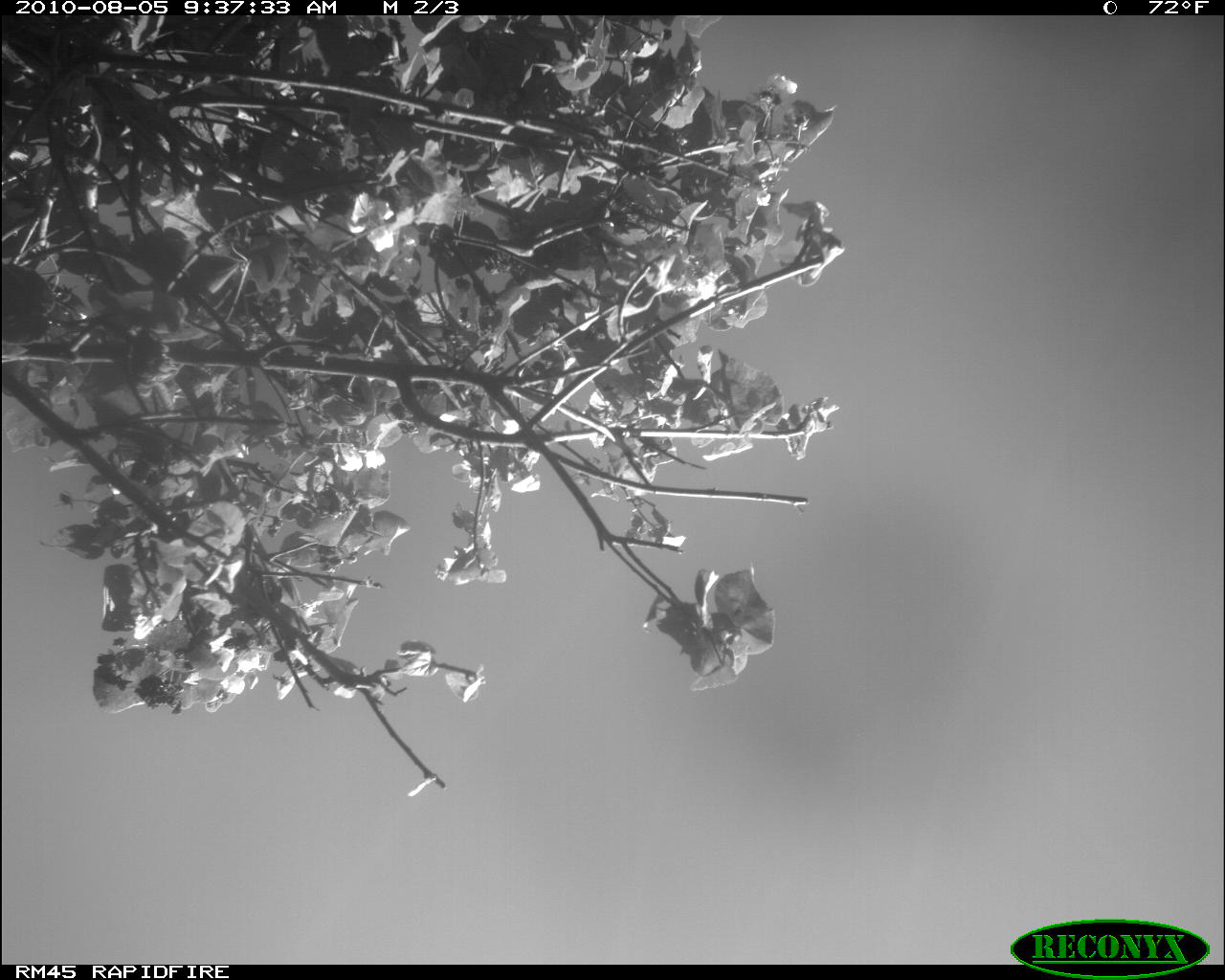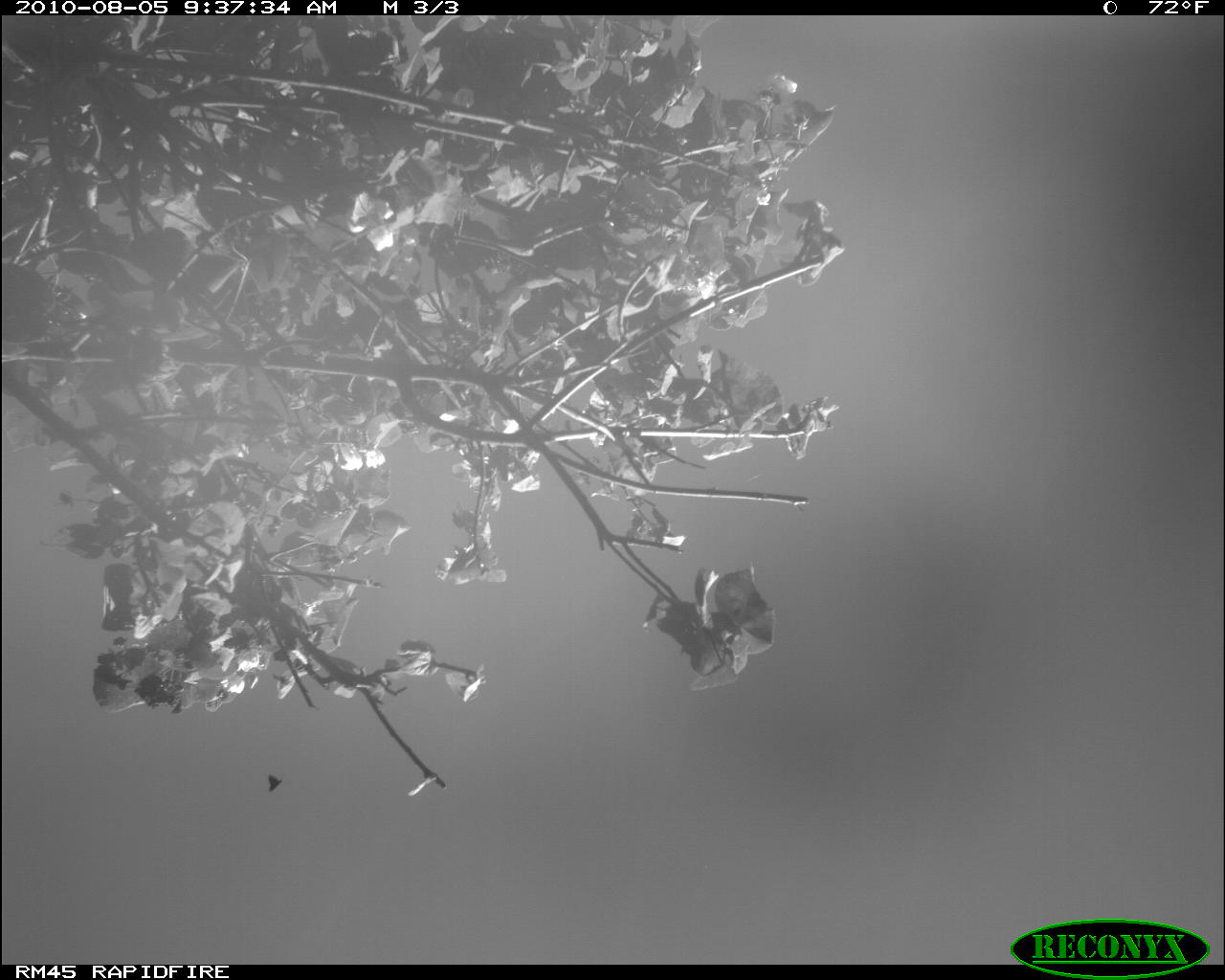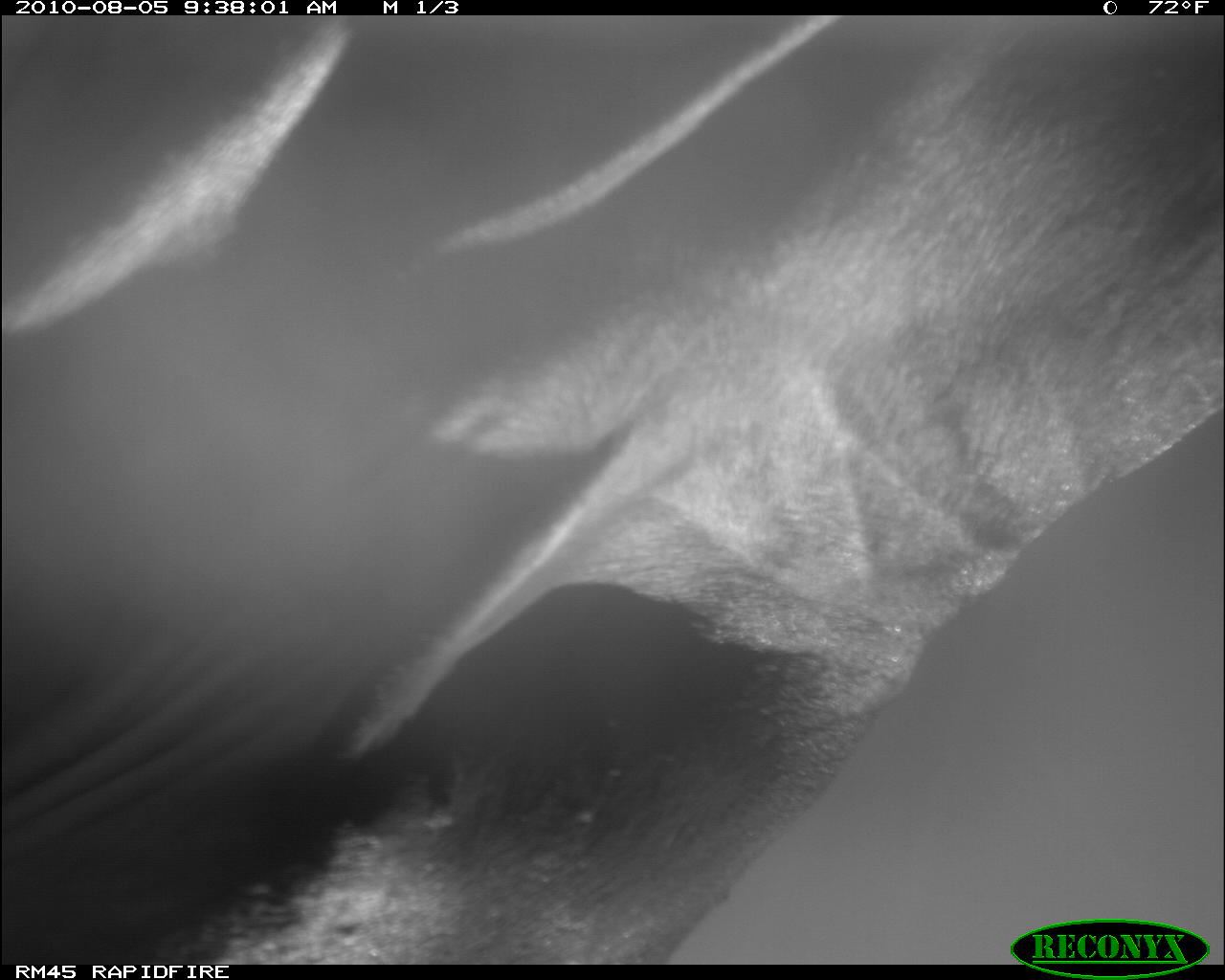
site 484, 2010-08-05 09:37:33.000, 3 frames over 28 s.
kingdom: Animalia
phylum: Chordata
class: Mammalia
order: Artiodactyla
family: Bovidae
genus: Bos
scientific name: Bos taurus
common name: domestic cattle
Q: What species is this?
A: Bos taurus (domestic cattle).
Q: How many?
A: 1.